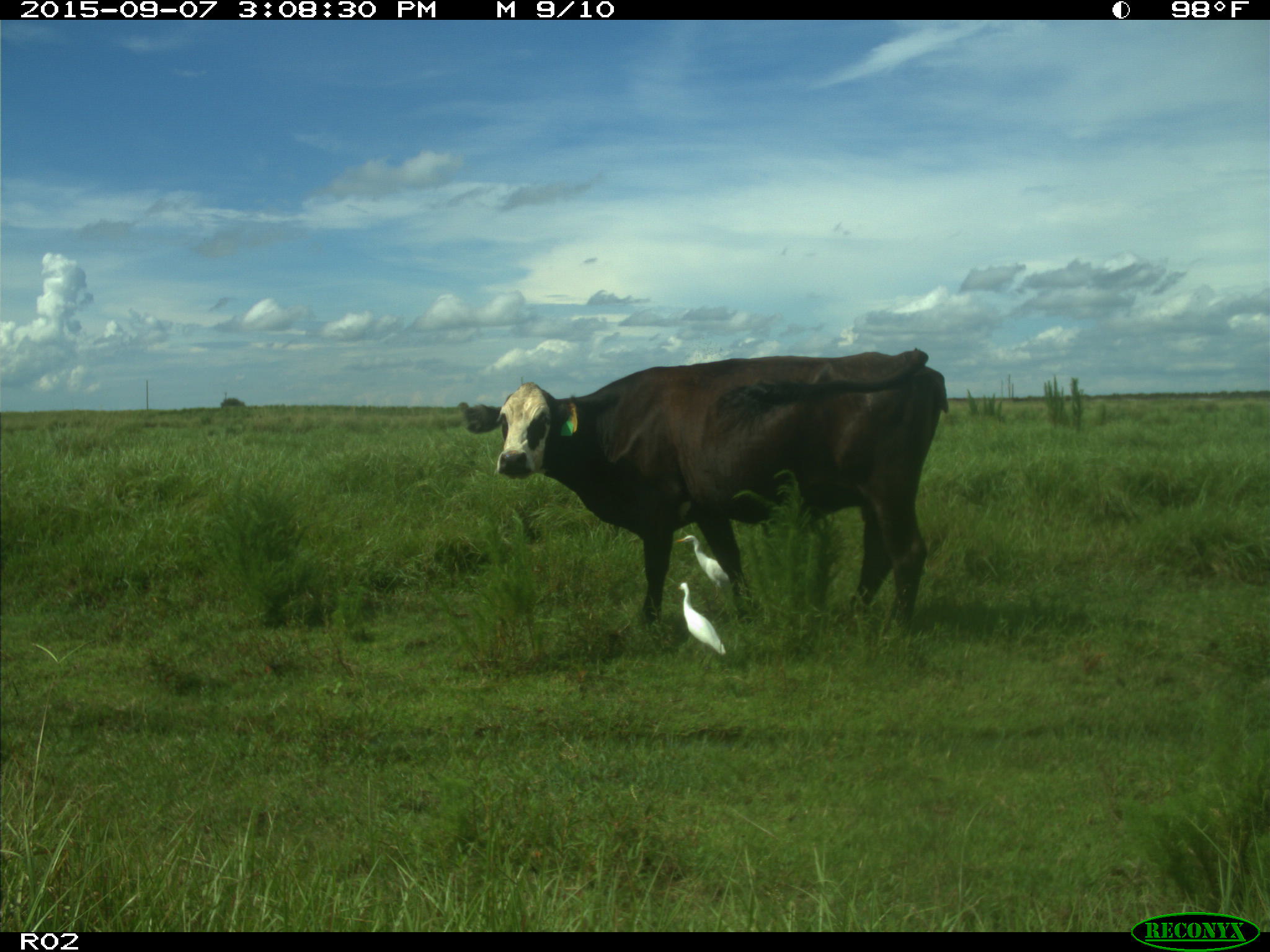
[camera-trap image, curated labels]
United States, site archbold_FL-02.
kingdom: Animalia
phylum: Chordata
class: Mammalia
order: Artiodactyla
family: Bovidae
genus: Bos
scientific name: Bos taurus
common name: domestic cow